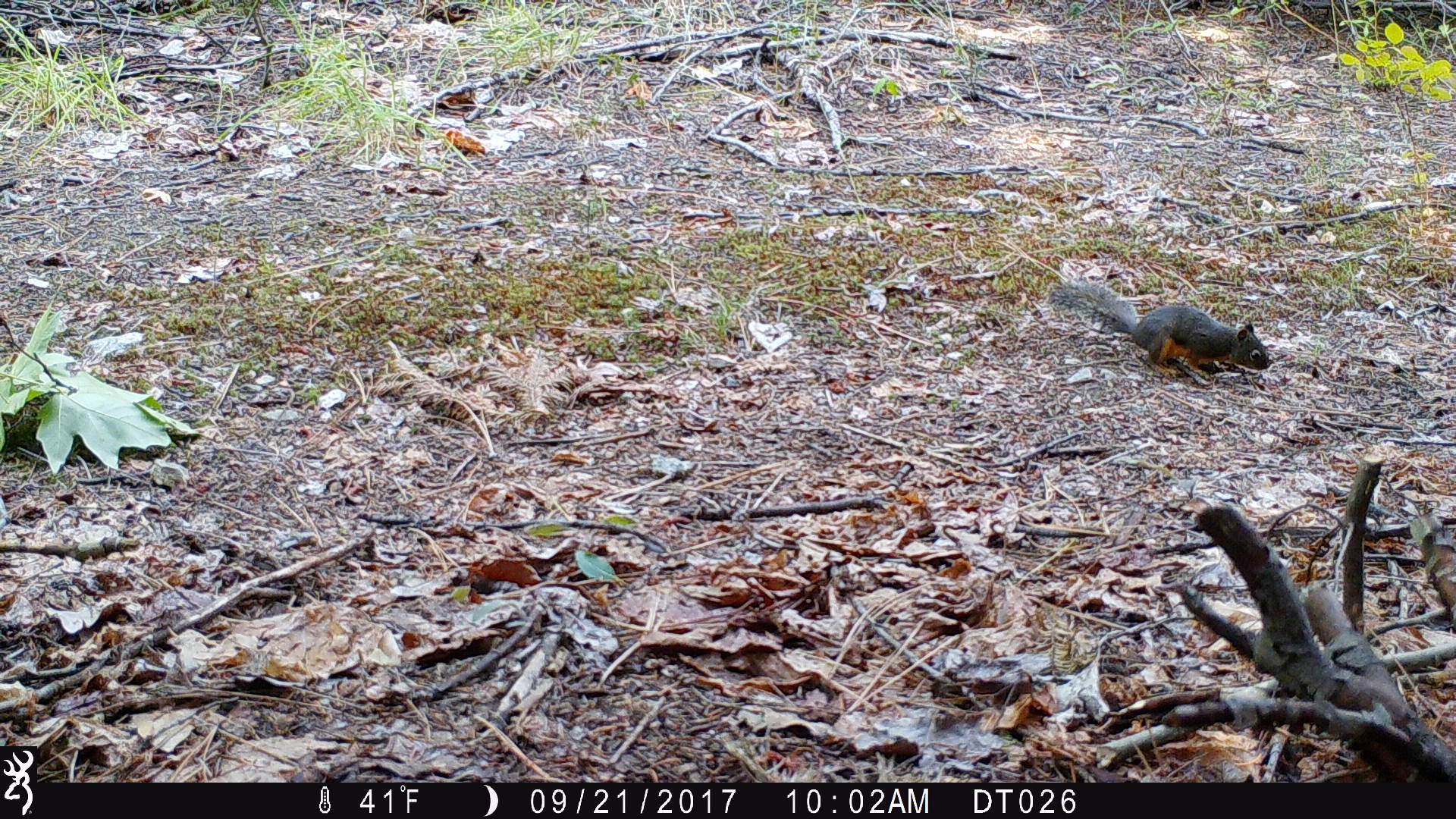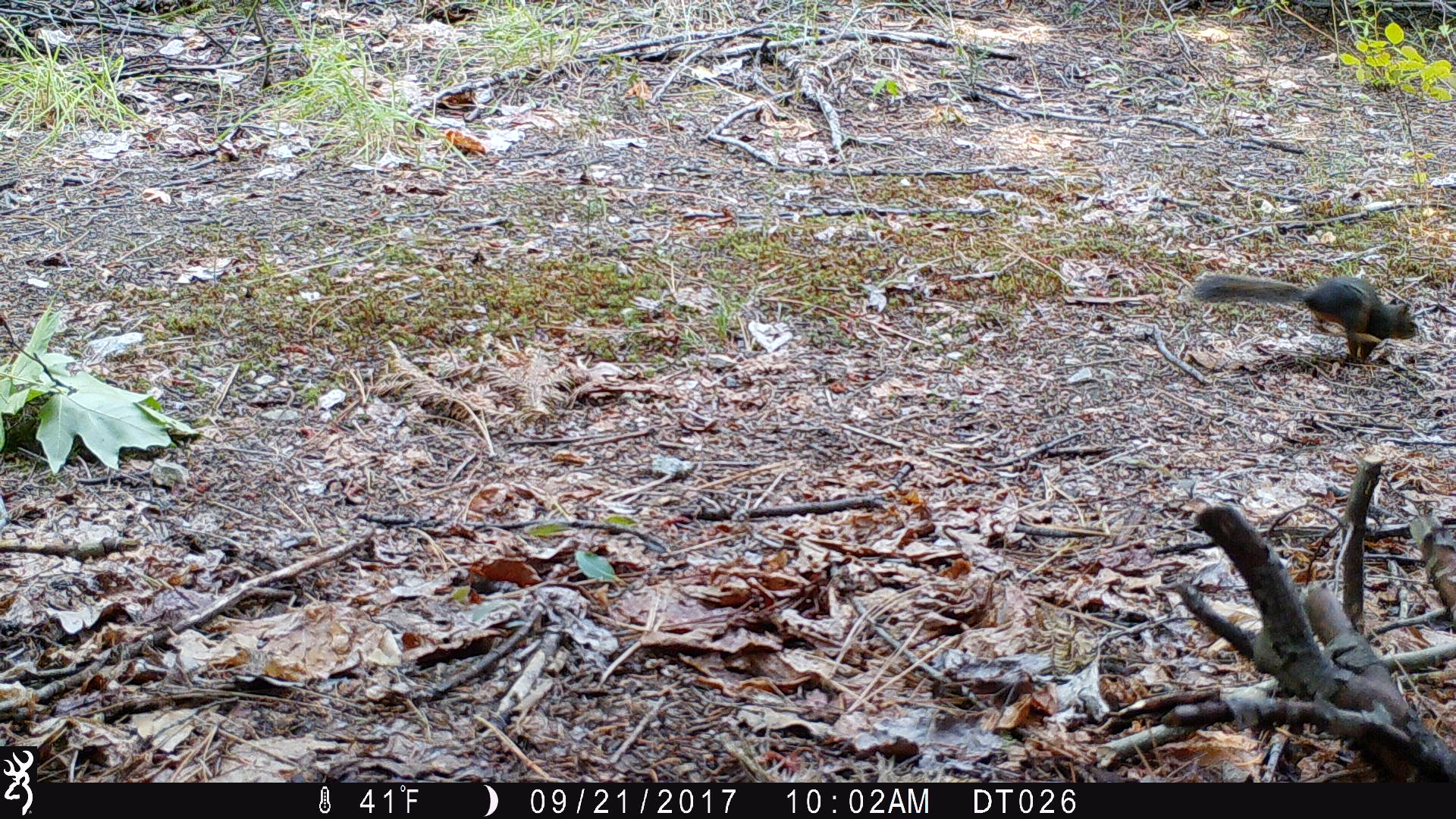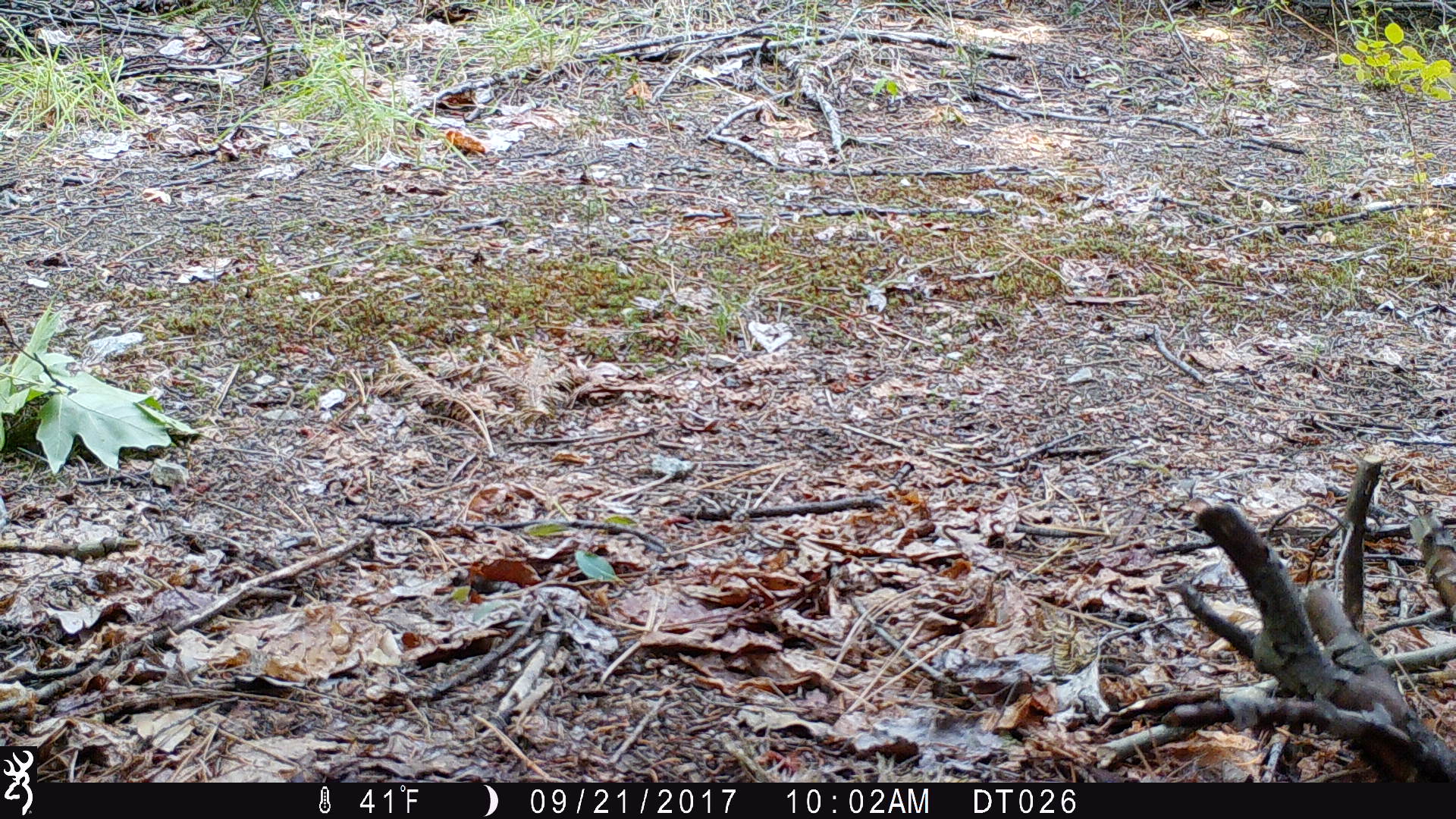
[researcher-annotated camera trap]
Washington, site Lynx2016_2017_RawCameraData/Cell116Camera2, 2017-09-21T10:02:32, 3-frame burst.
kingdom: Animalia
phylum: Chordata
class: Mammalia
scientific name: Mammalia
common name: small mammal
Small mammal (Mammalia). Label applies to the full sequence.